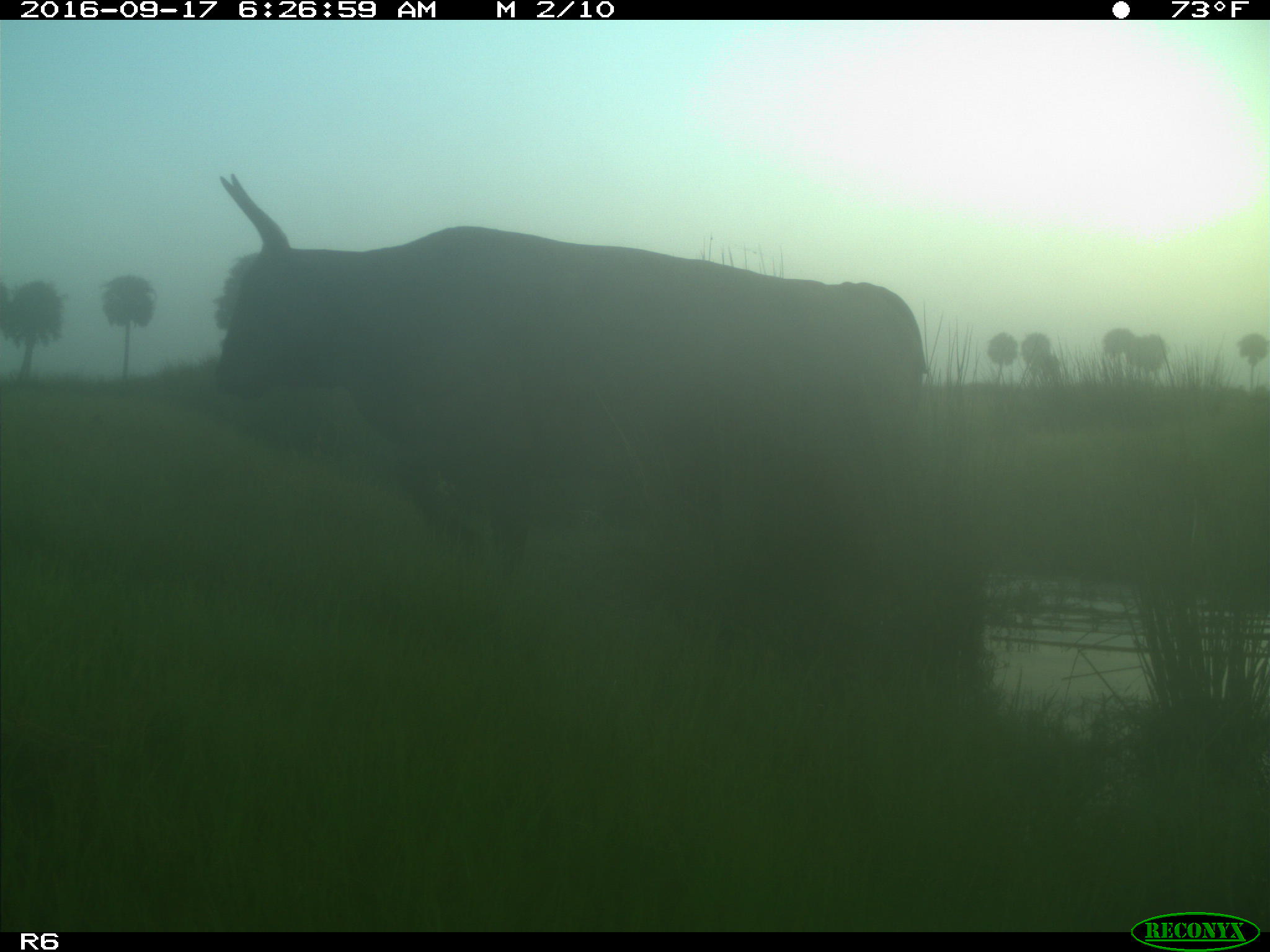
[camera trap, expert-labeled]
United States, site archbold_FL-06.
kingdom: Animalia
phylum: Chordata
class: Mammalia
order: Artiodactyla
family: Bovidae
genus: Bos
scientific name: Bos taurus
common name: domestic cow